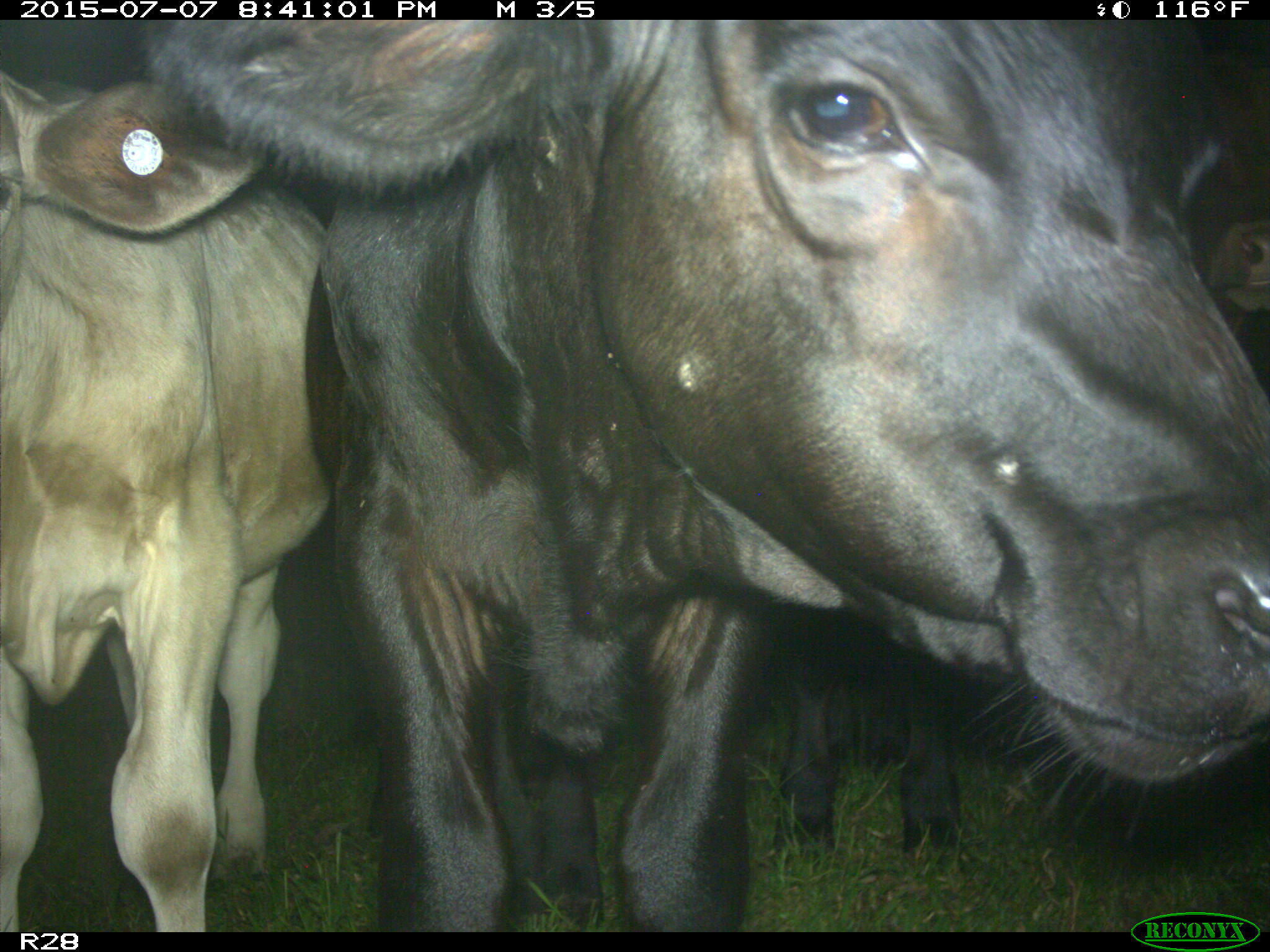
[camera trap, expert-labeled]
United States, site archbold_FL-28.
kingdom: Animalia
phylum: Chordata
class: Mammalia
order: Artiodactyla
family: Bovidae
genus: Bos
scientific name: Bos taurus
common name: domestic cow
Bos taurus (domestic cow).